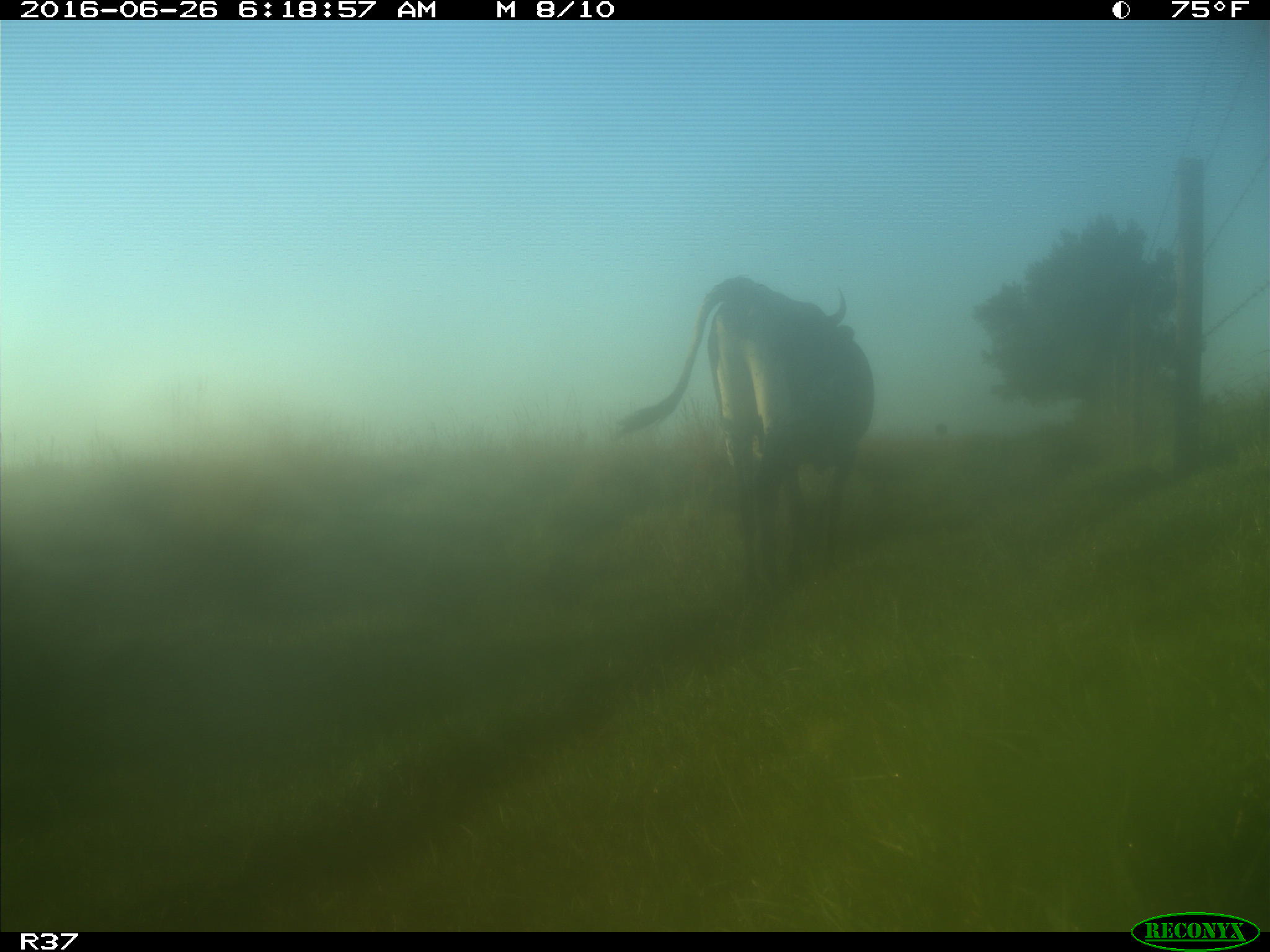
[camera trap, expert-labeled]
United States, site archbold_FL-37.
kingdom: Animalia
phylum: Chordata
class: Mammalia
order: Artiodactyla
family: Bovidae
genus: Bos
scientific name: Bos taurus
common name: domestic cow